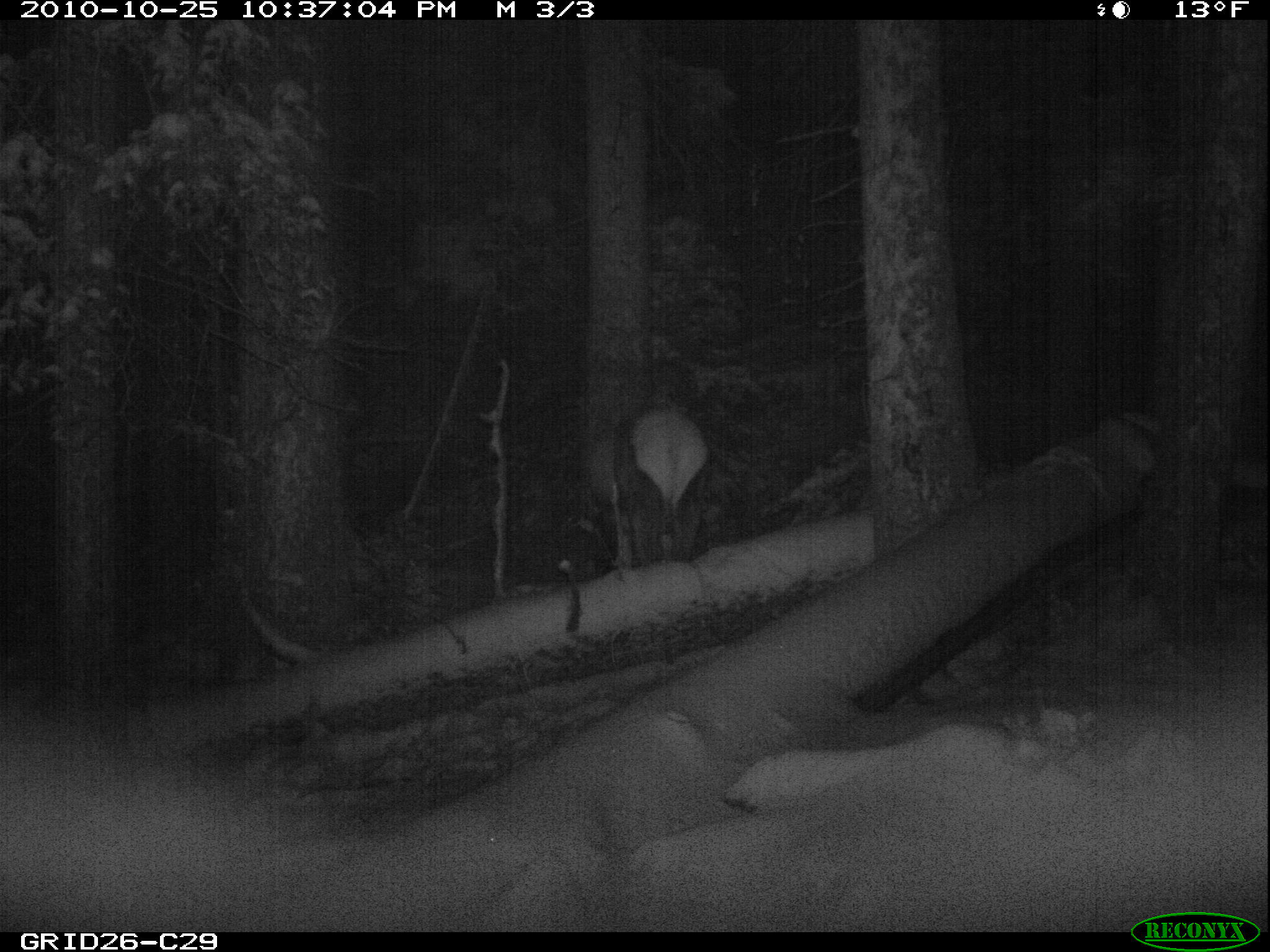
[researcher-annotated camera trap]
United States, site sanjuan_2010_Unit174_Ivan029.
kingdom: Animalia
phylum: Chordata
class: Mammalia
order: Artiodactyla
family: Cervidae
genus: Cervus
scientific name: Cervus elaphus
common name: red deer